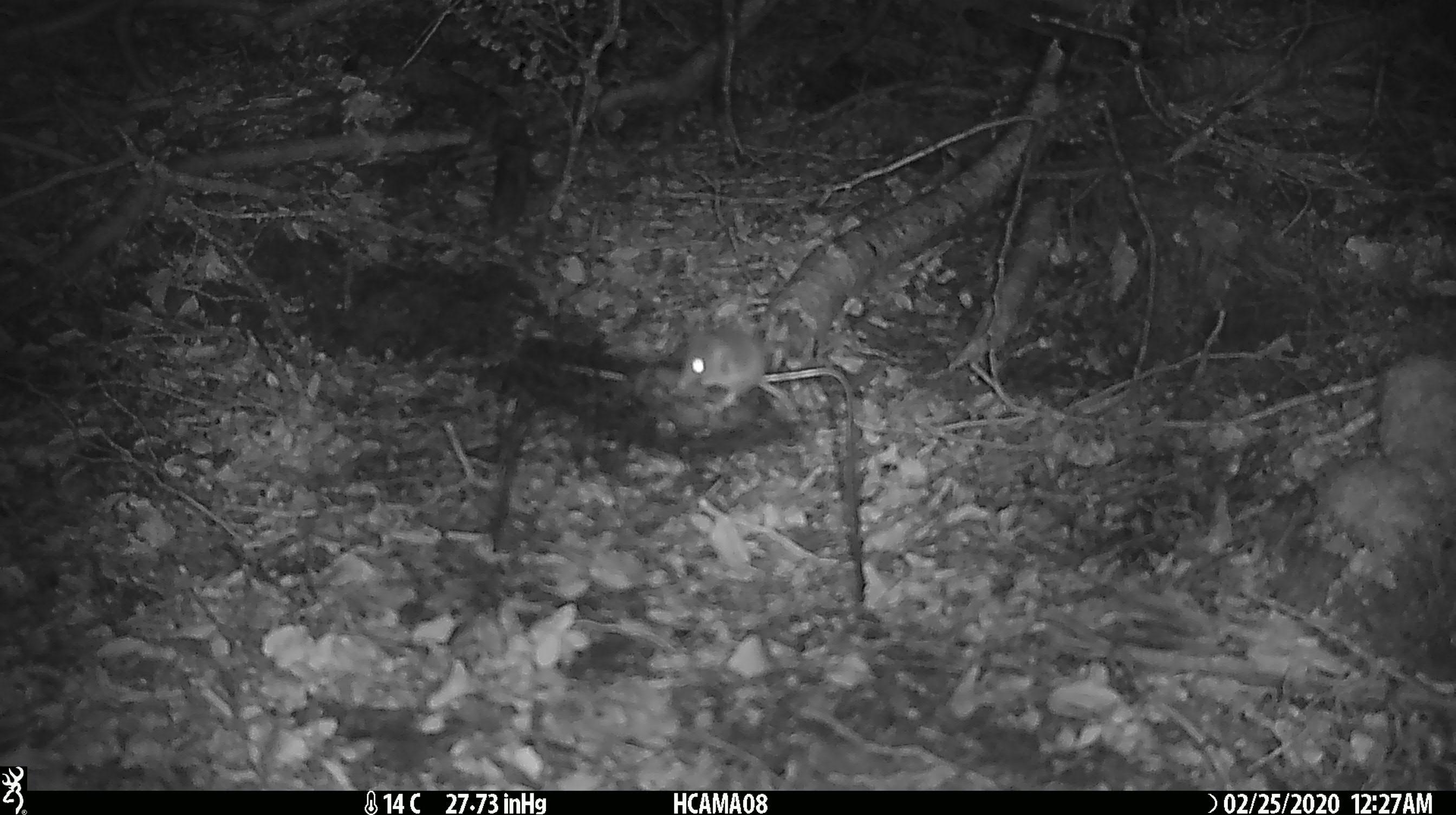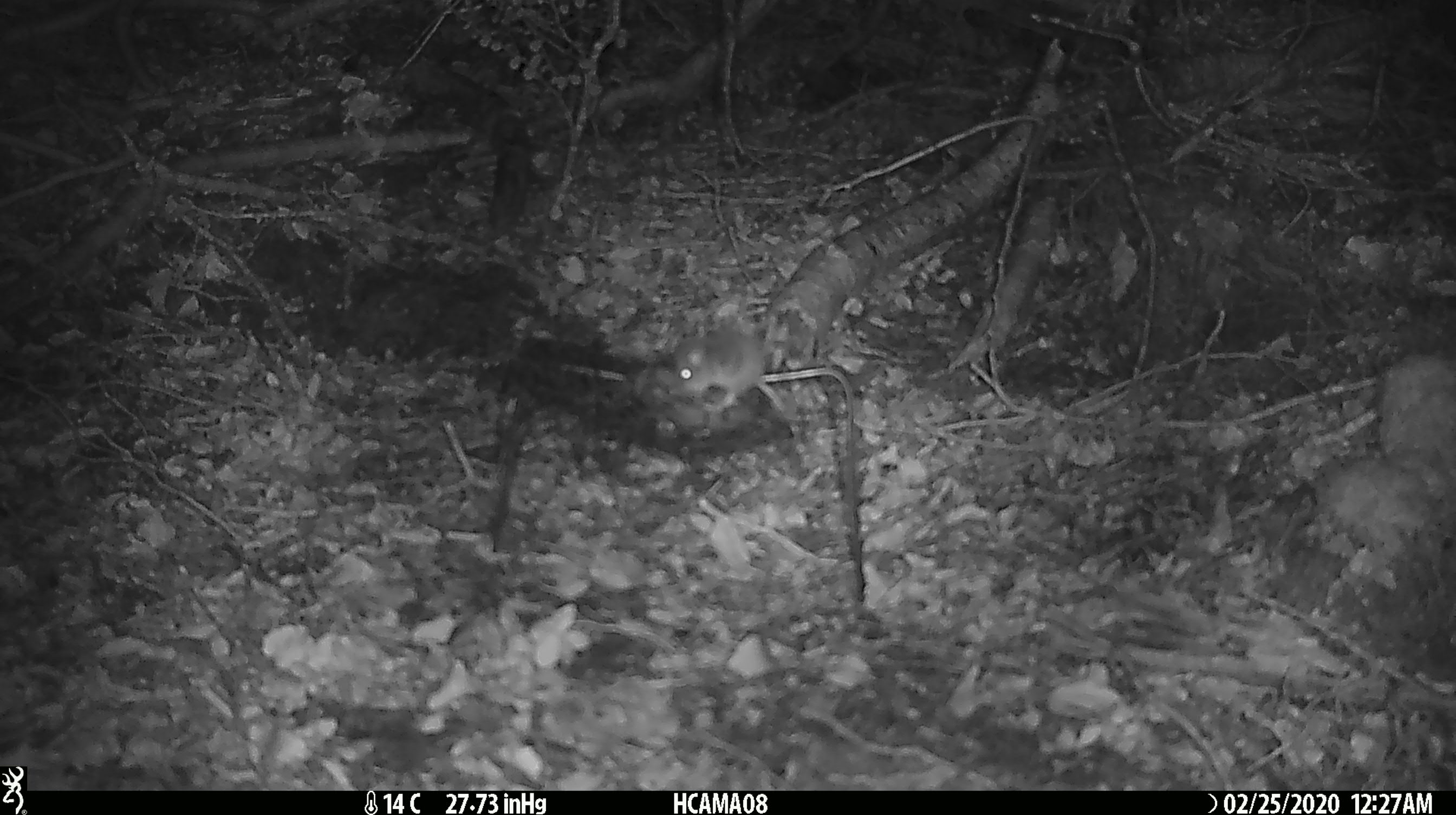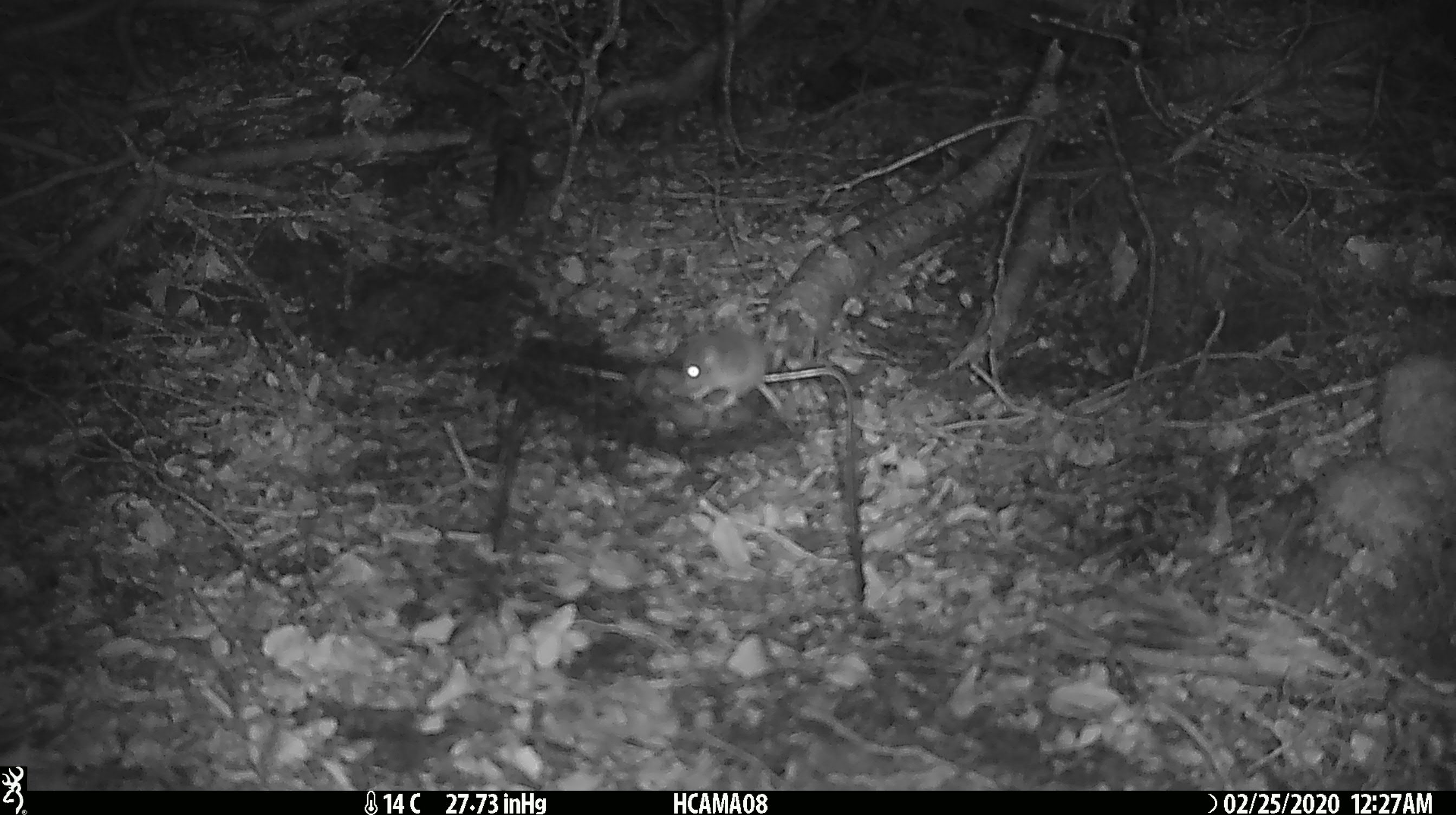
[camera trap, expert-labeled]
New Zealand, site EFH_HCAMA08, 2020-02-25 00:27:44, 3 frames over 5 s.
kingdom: Animalia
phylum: Chordata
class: Mammalia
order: Rodentia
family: Muridae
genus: Mus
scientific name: Mus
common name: mouse